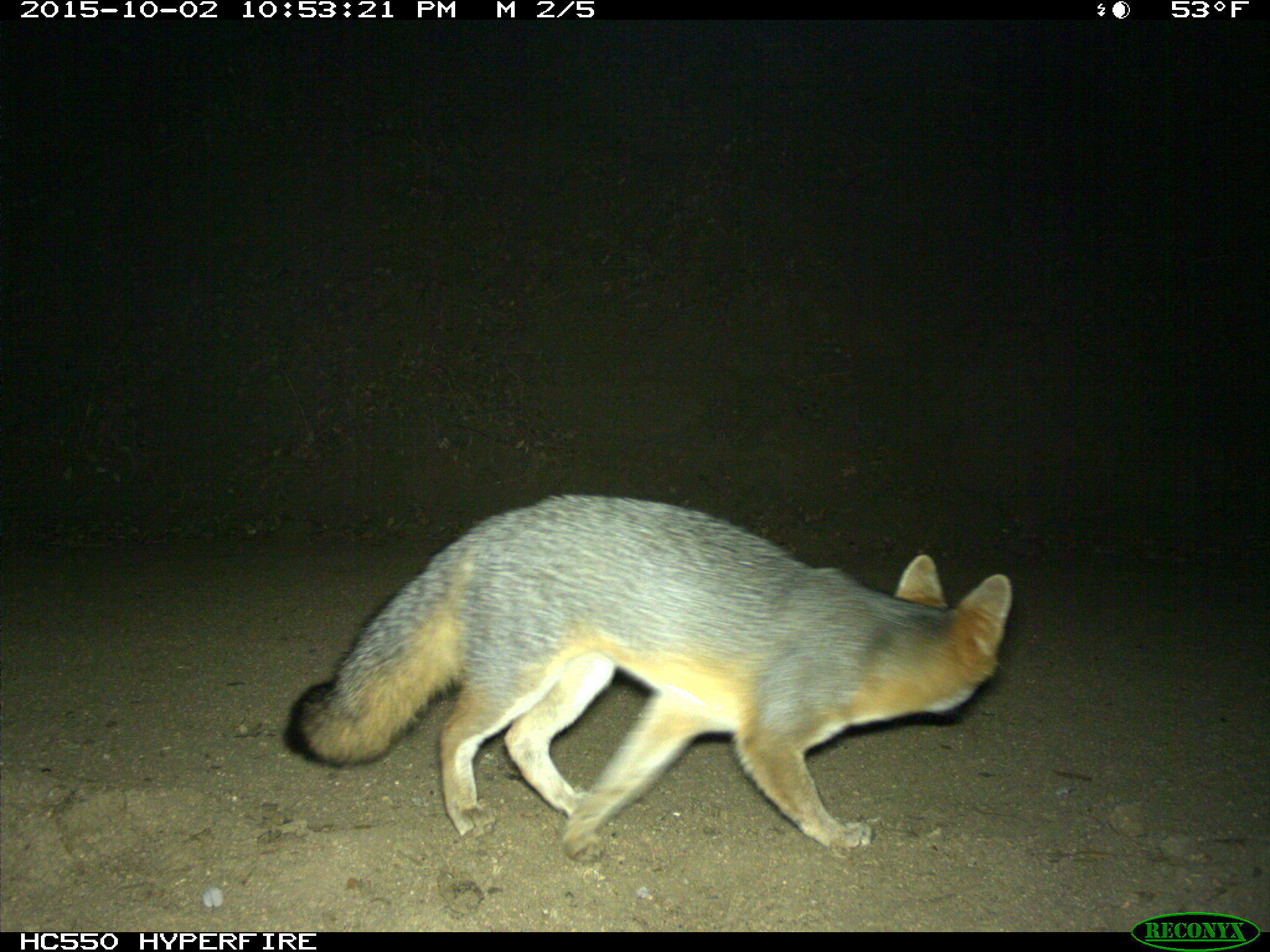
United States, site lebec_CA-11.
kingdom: Animalia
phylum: Chordata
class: Mammalia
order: Carnivora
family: Canidae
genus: Urocyon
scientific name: Urocyon cinereoargenteus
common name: gray fox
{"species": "Urocyon cinereoargenteus (gray fox)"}